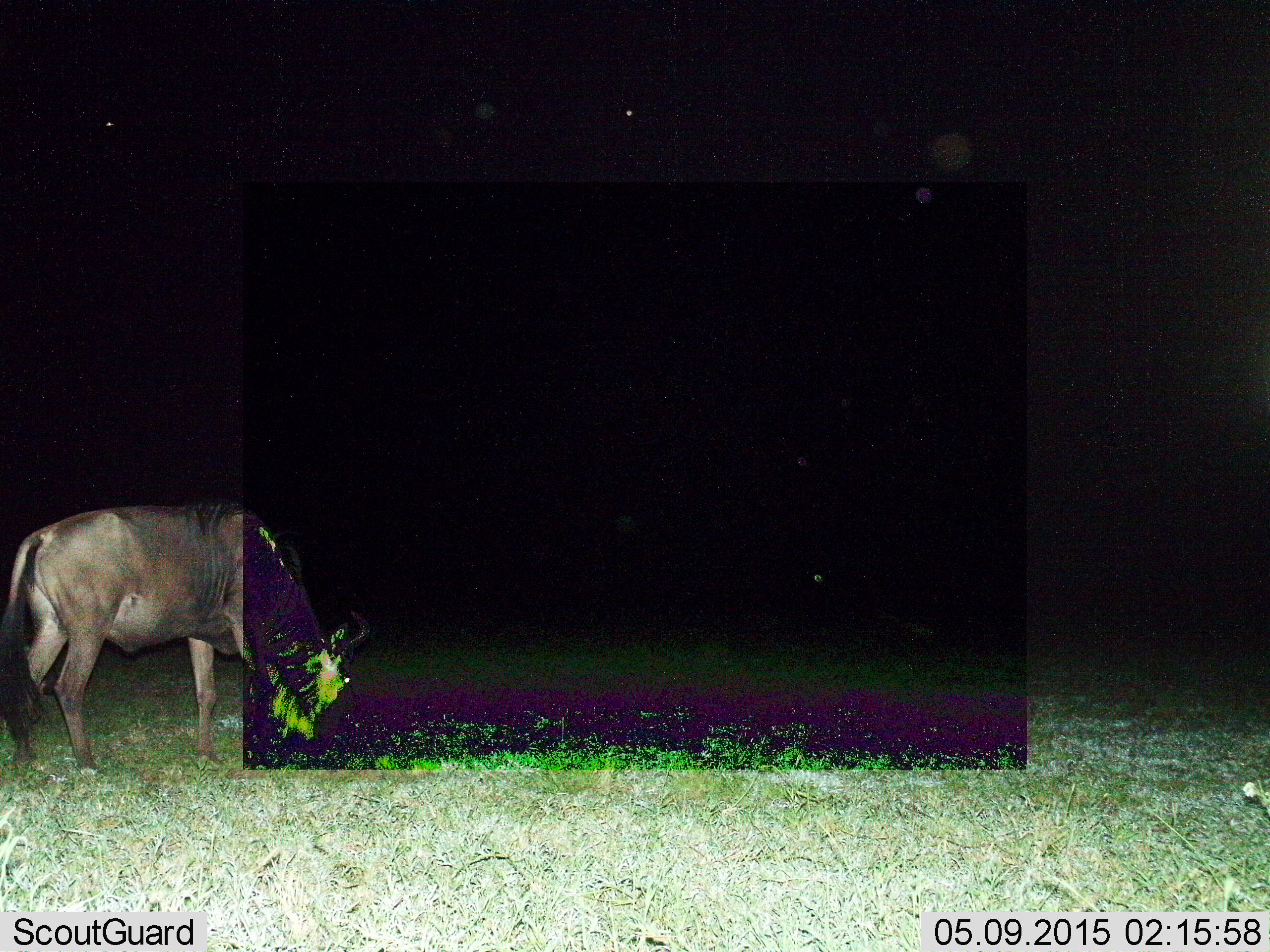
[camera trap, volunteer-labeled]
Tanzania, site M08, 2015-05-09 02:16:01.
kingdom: Animalia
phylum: Chordata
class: Mammalia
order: Artiodactyla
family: Bovidae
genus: Connochaetes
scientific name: Connochaetes taurinus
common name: blue wildebeest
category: wildebeest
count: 1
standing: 10%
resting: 0%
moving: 0%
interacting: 0%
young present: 0%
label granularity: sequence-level